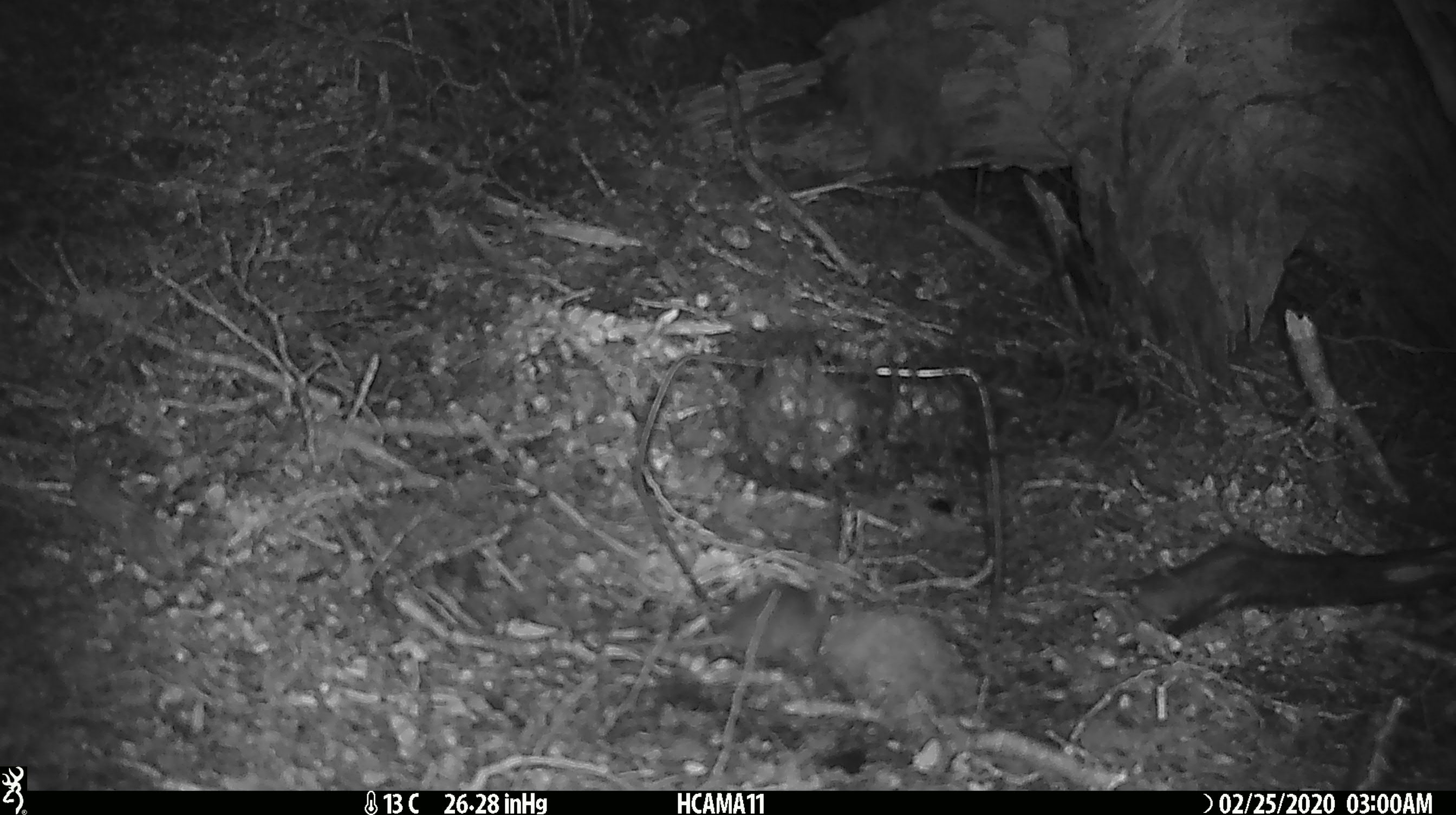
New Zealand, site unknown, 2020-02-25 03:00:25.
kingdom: Animalia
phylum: Chordata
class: Mammalia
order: Rodentia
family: Muridae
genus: Mus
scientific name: Mus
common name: mouse